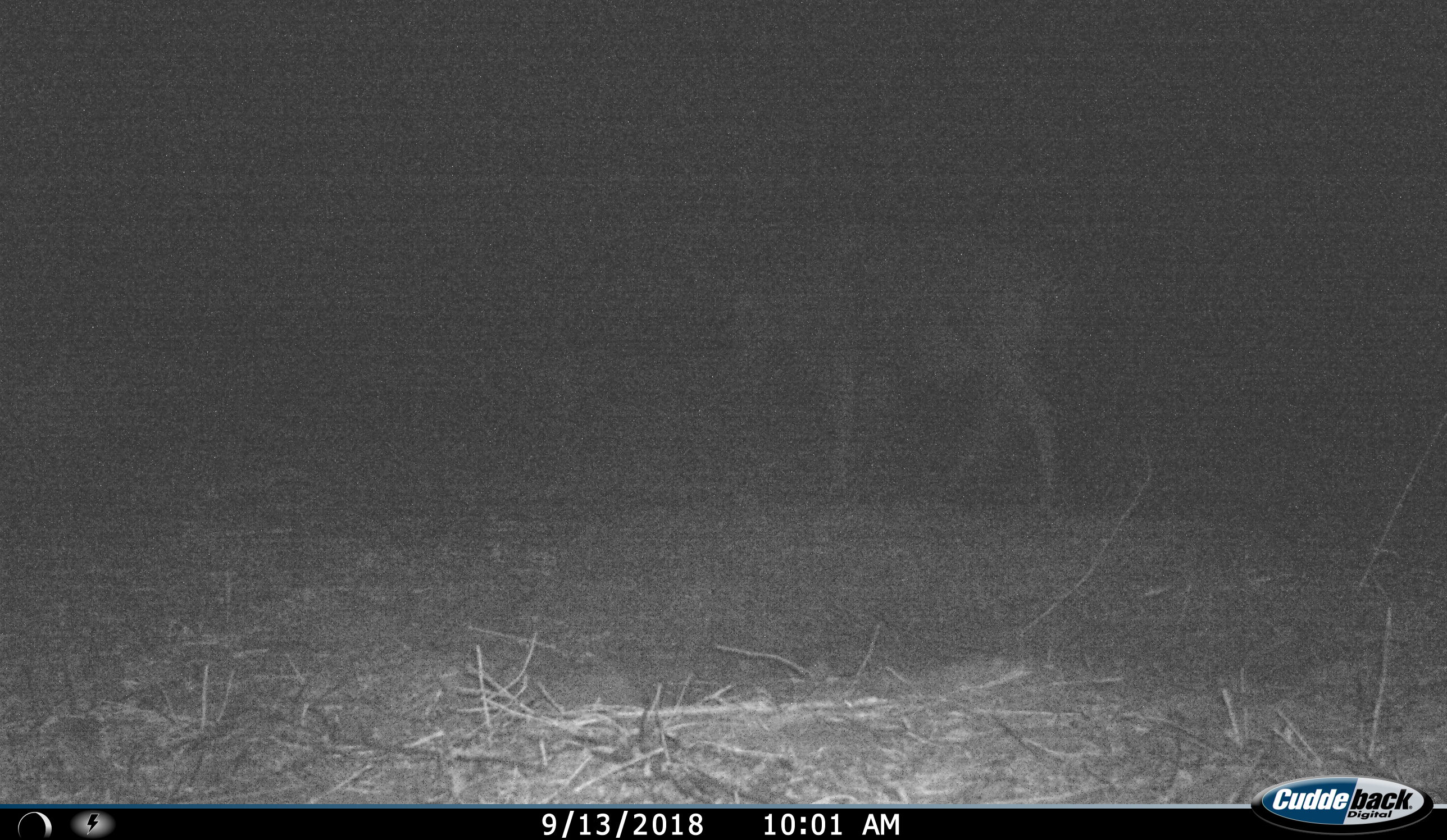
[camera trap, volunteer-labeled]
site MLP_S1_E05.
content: unidentified animal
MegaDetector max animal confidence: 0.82